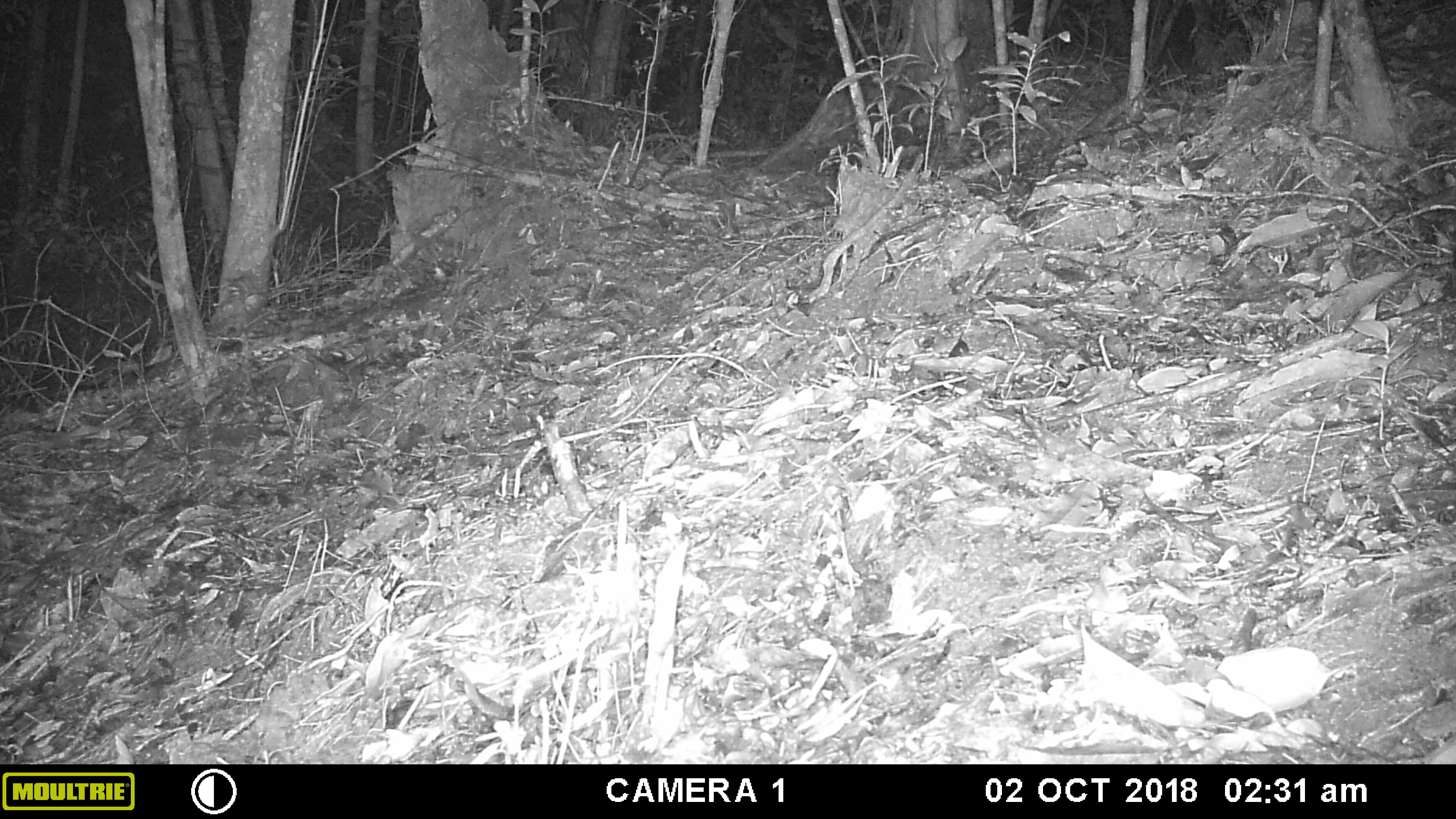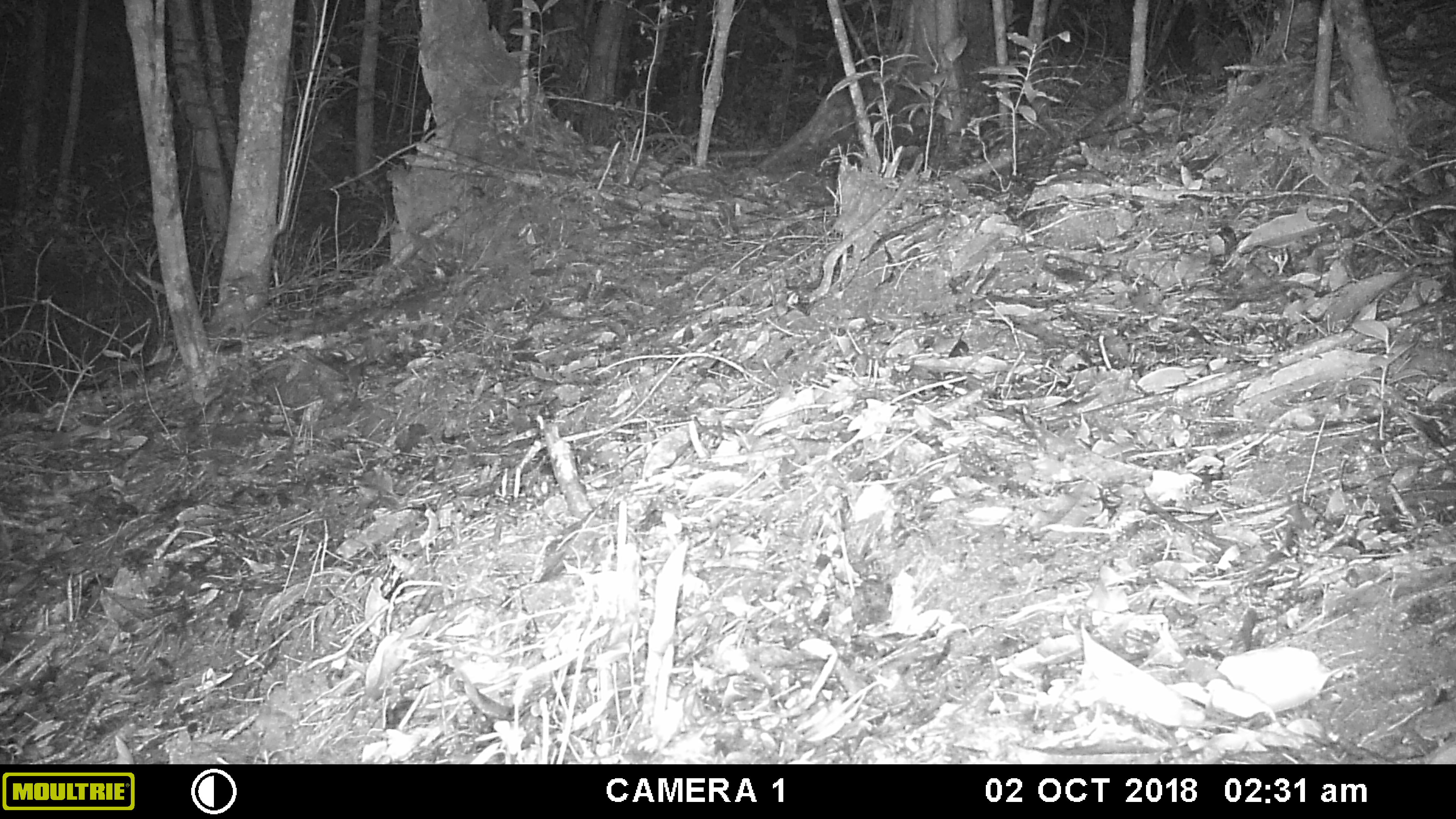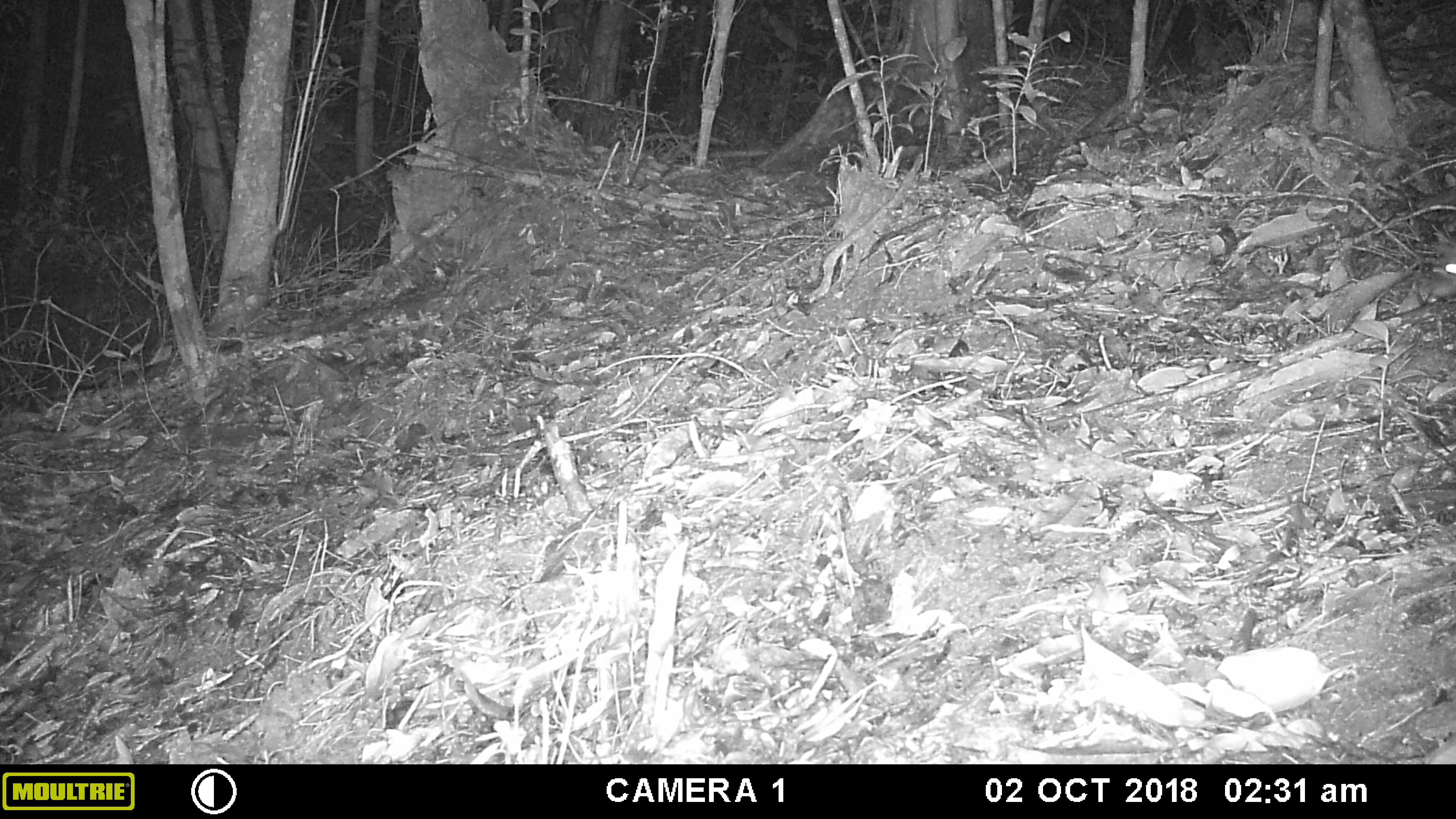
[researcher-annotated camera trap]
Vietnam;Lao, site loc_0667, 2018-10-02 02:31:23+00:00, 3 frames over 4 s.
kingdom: Animalia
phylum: Chordata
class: Mammalia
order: Rodentia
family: Muridae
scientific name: Muridae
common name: old-world mice and rats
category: unidentified murid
Unidentified murid (old-world mice and rats) (Muridae). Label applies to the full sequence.